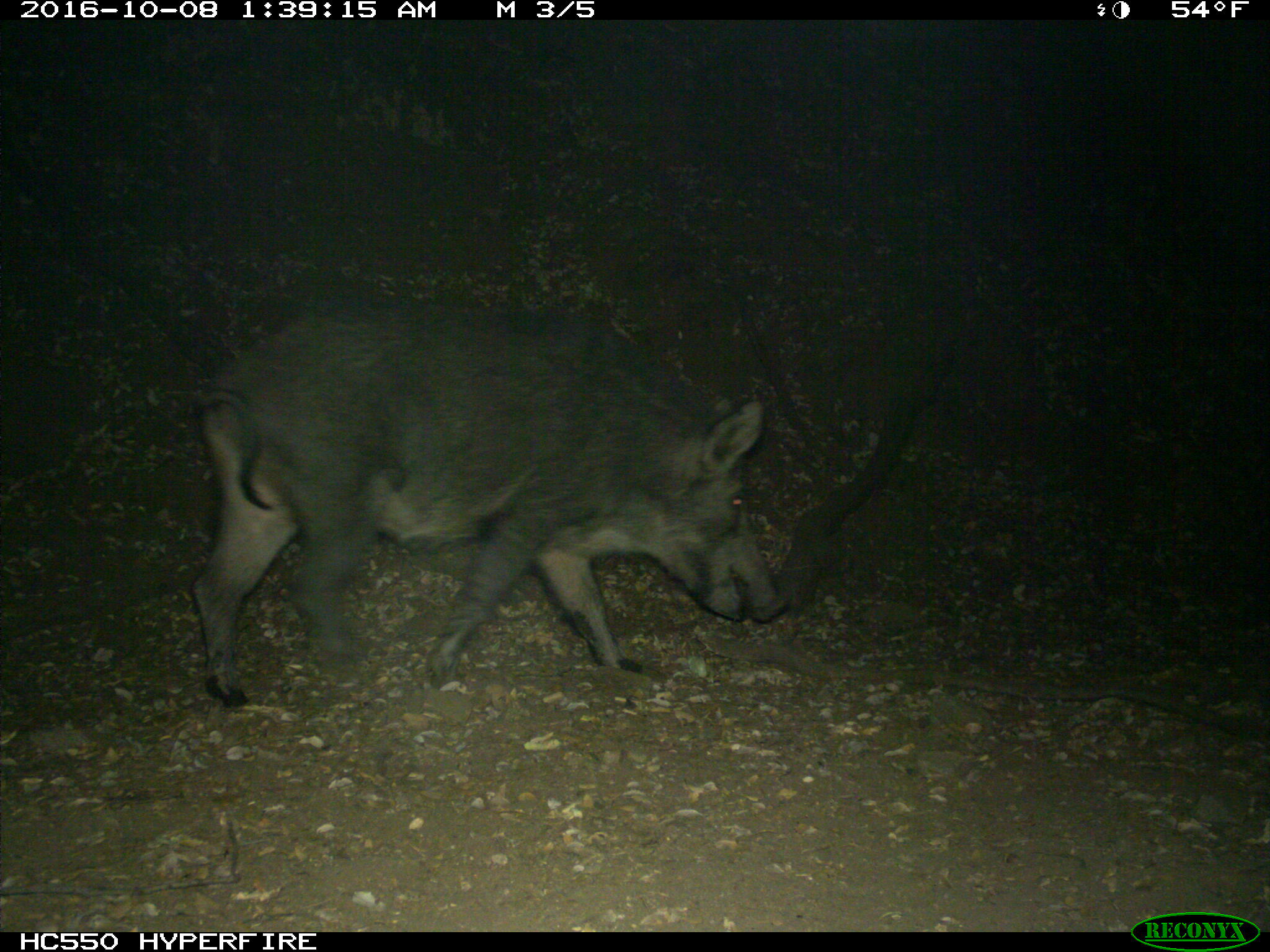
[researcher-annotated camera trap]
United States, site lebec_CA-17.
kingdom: Animalia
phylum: Chordata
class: Mammalia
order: Artiodactyla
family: Suidae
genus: Sus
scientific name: Sus scrofa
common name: wild boar